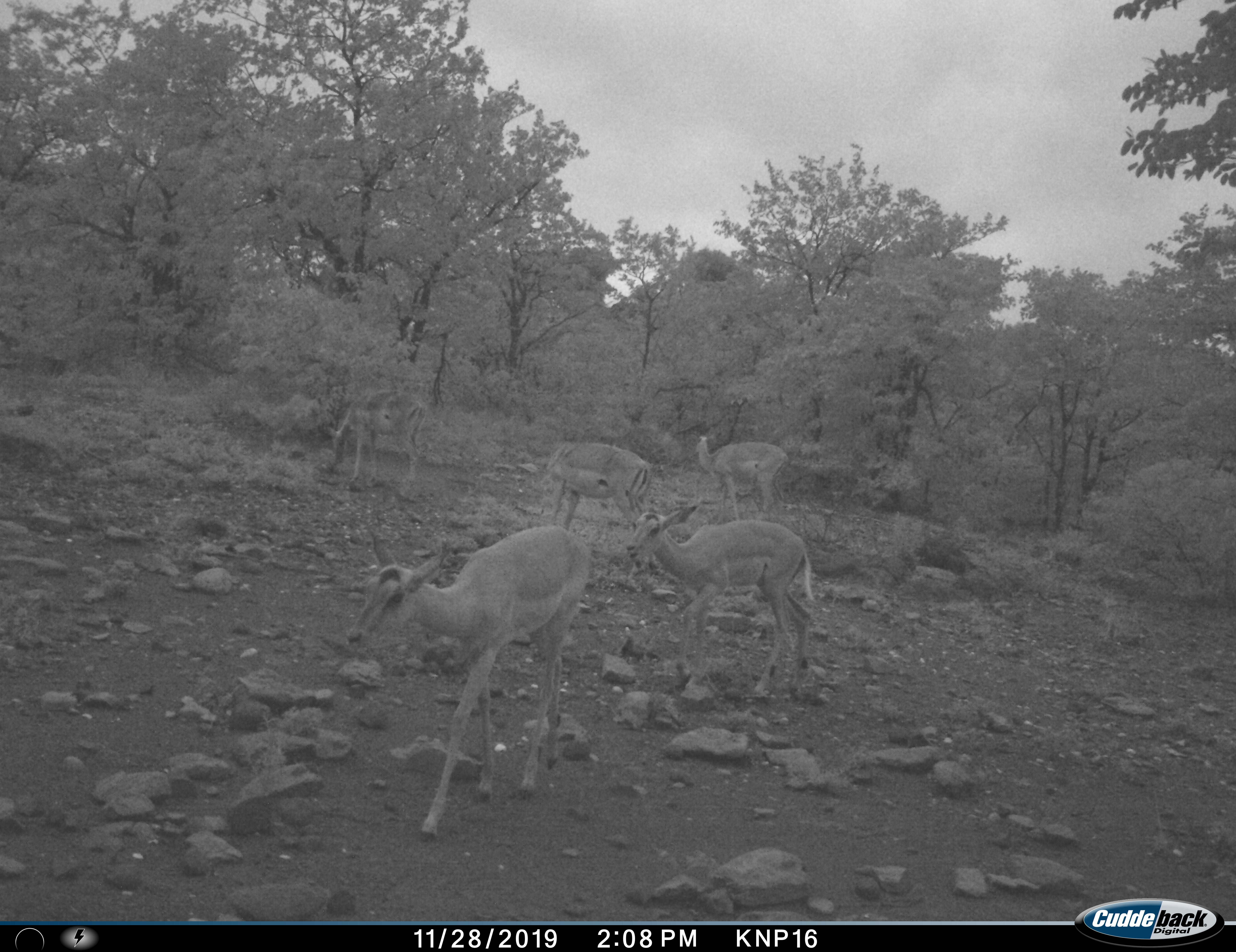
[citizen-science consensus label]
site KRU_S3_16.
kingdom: Animalia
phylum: Chordata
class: Mammalia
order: Artiodactyla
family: Bovidae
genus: Aepyceros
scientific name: Aepyceros melampus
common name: impala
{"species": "impala (Aepyceros melampus)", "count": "5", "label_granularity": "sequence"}